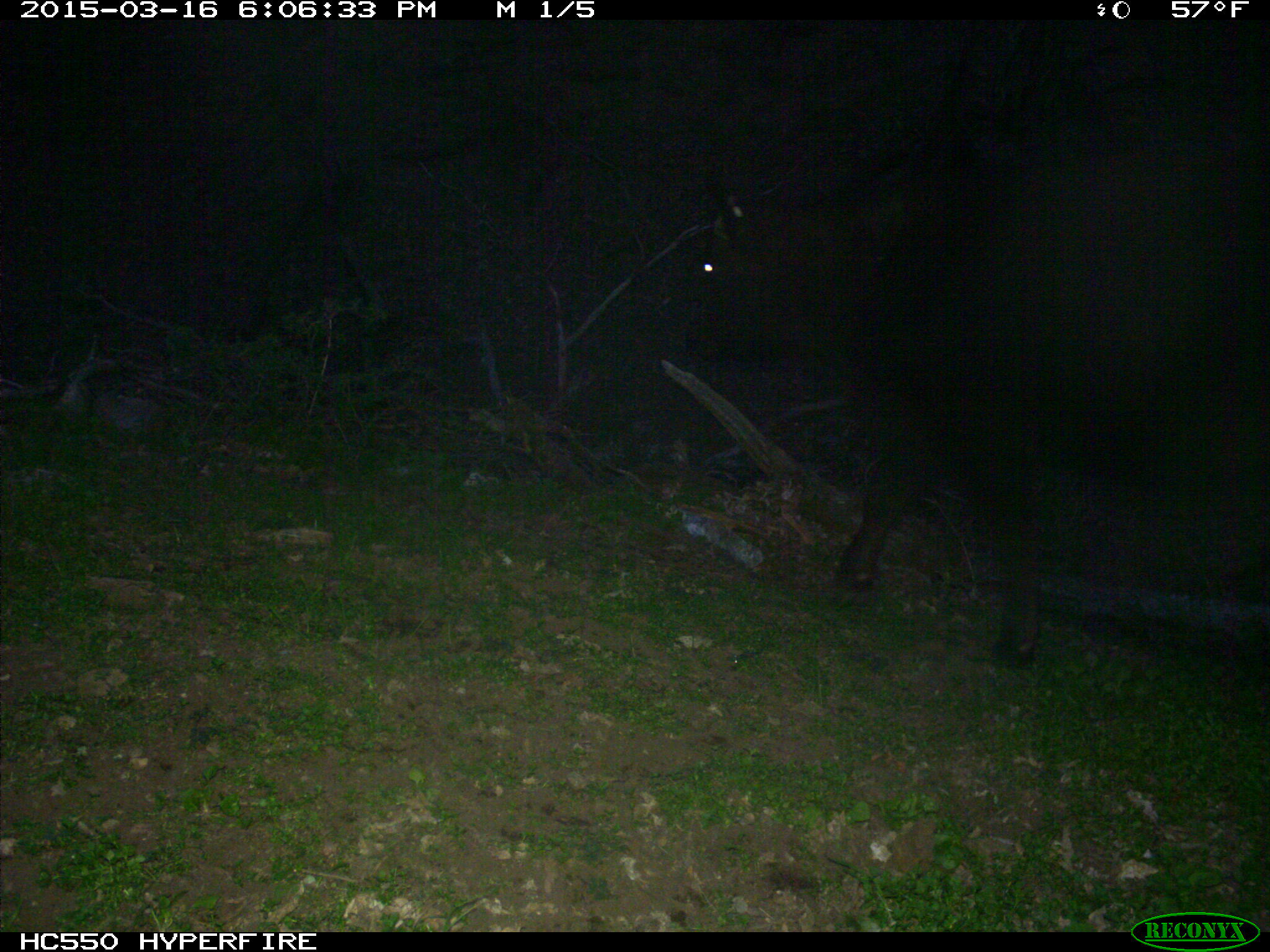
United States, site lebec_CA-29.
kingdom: Animalia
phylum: Chordata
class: Mammalia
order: Artiodactyla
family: Bovidae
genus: Bos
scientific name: Bos taurus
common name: domestic cow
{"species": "Bos taurus (domestic cow)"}